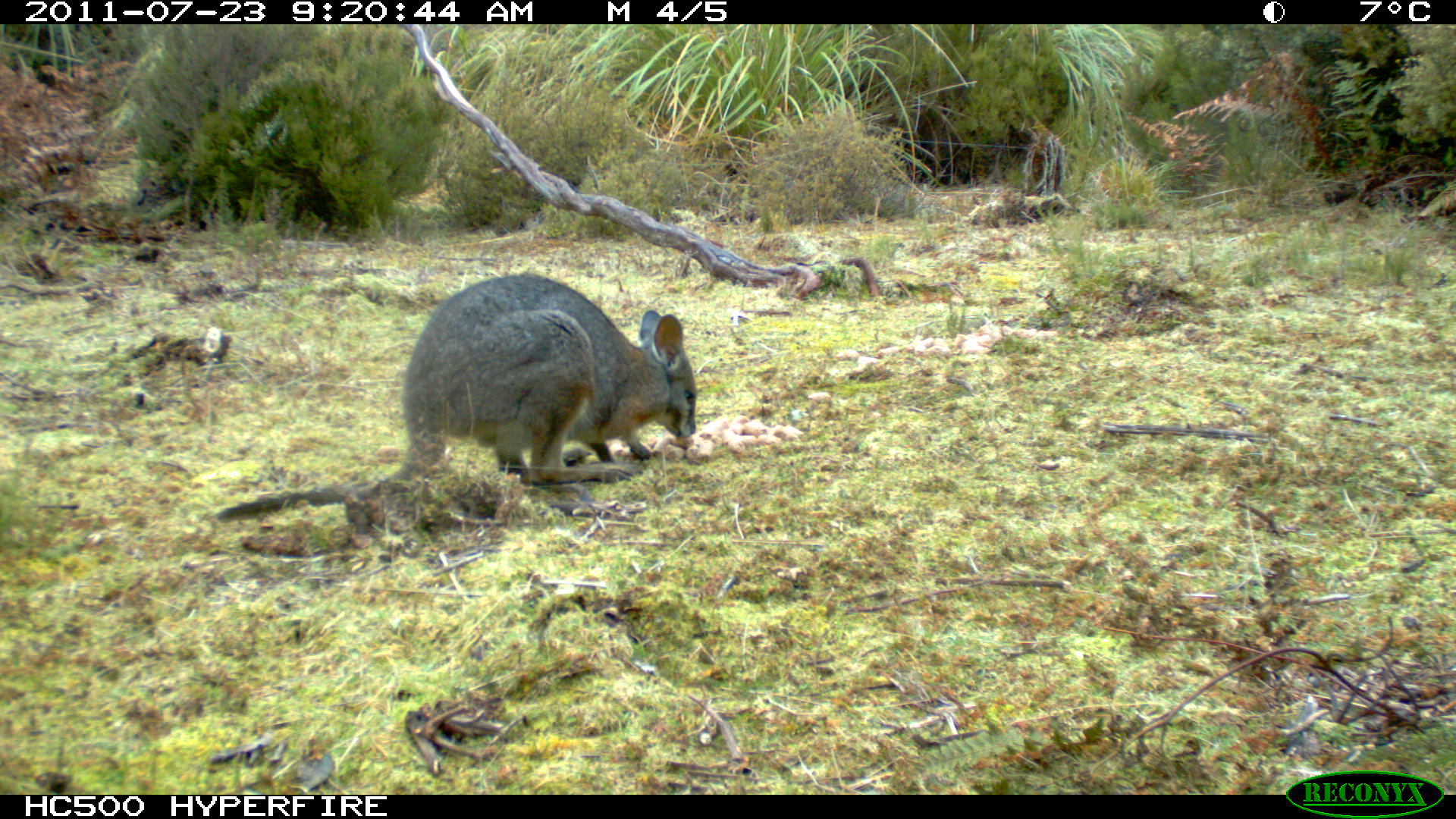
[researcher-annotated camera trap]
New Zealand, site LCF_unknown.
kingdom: Animalia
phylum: Chordata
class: Mammalia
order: Diprotodontia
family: Macropodidae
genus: Notamacropus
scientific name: Notamacropus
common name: wallaby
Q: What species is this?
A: Wallaby (Notamacropus).